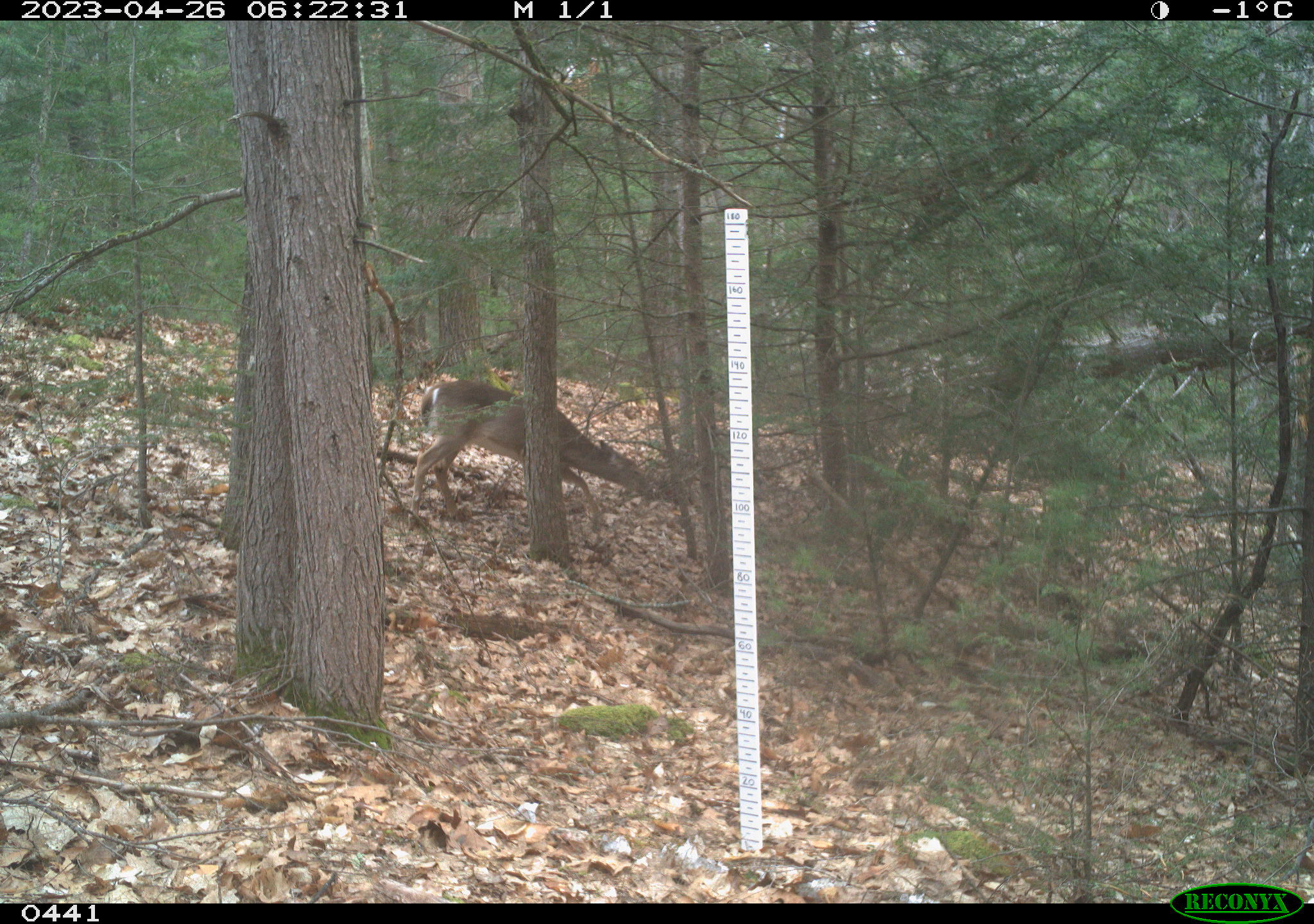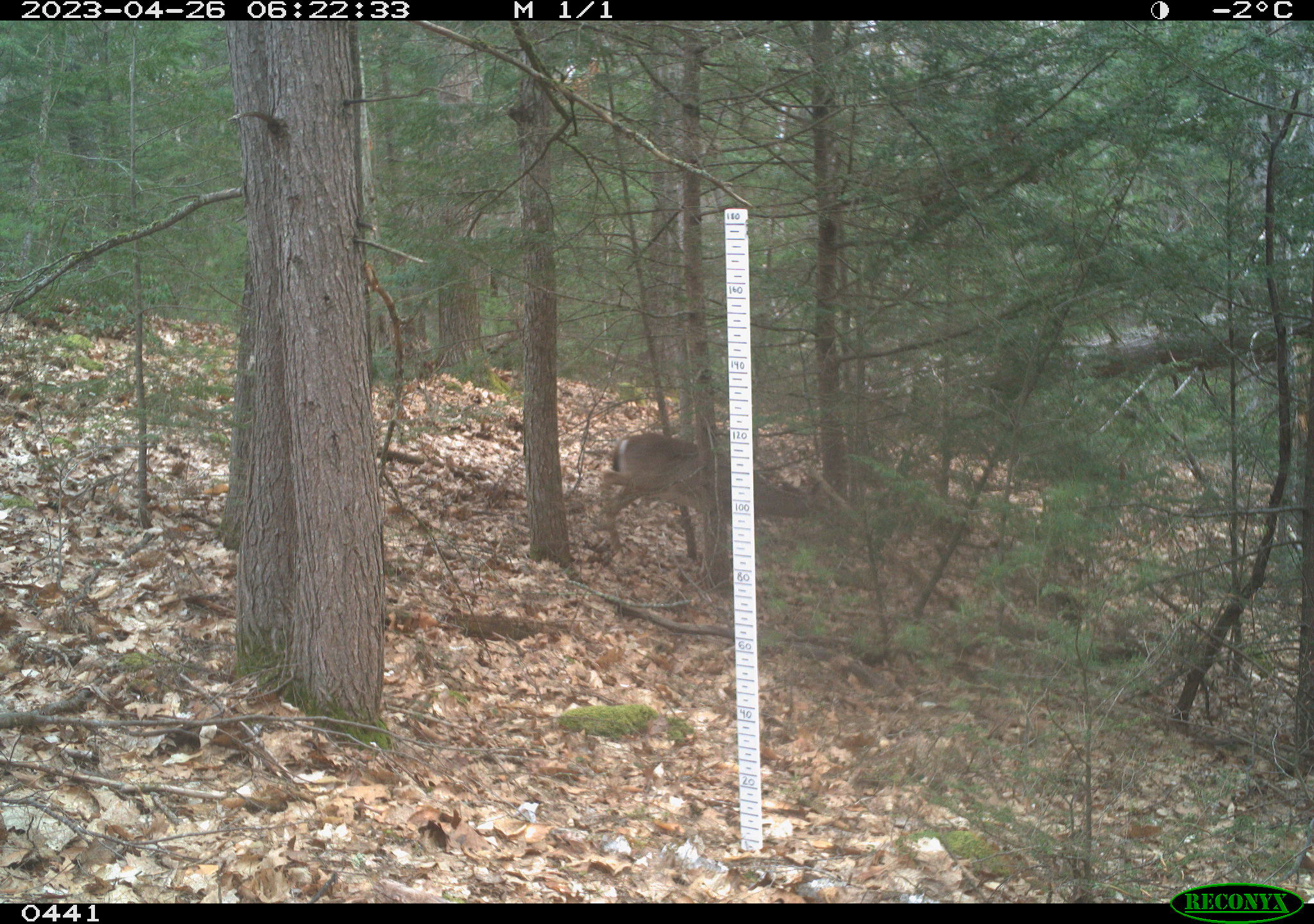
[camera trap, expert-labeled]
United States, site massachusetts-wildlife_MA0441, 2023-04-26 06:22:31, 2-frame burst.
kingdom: Animalia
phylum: Chordata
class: Mammalia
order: Artiodactyla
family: Cervidae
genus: Odocoileus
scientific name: Odocoileus virginianus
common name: white-tailed deer